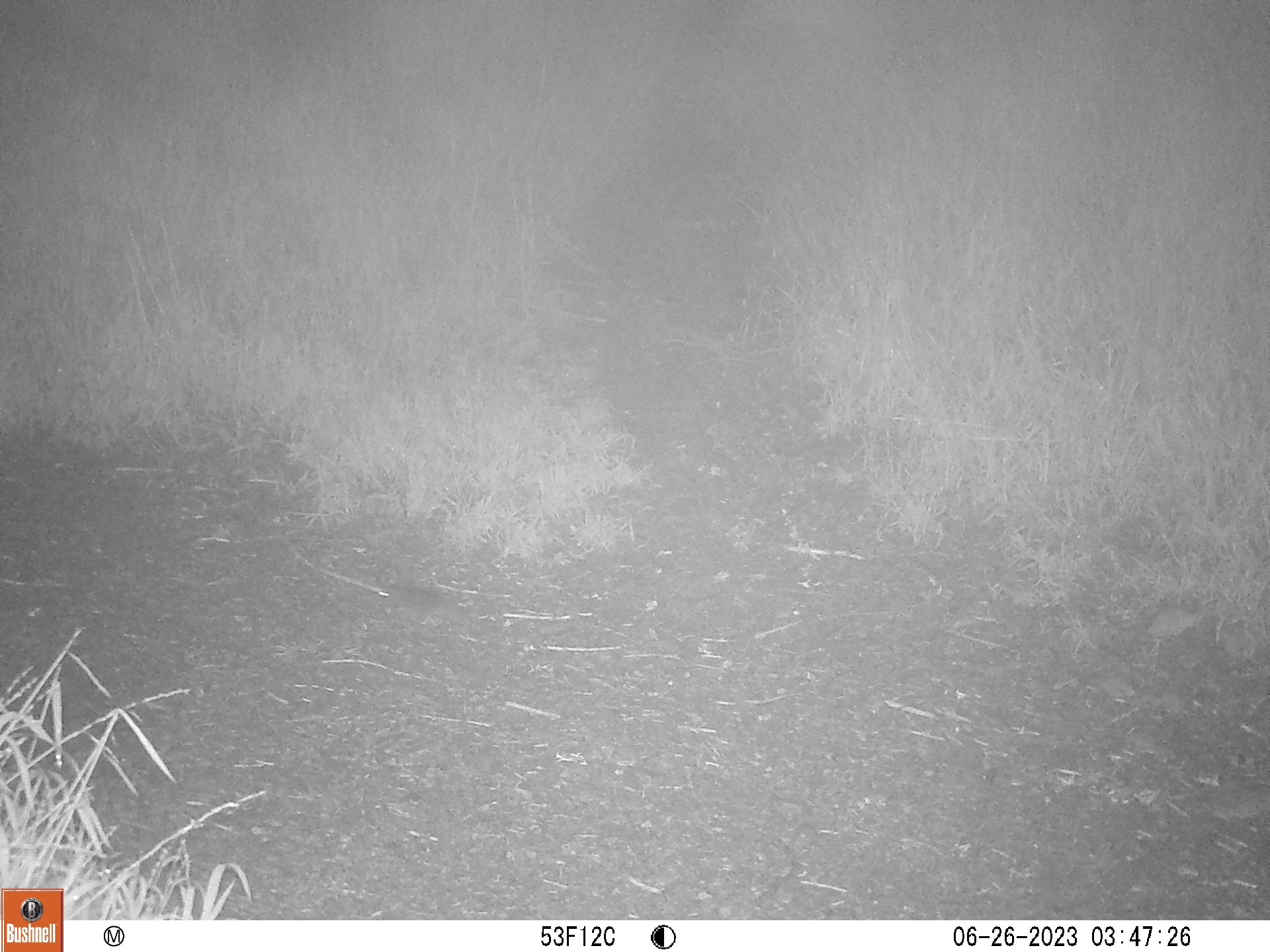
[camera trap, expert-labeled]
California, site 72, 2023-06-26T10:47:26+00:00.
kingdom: Animalia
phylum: Chordata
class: Mammalia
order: Rodentia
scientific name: Rodentia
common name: mouse or rat